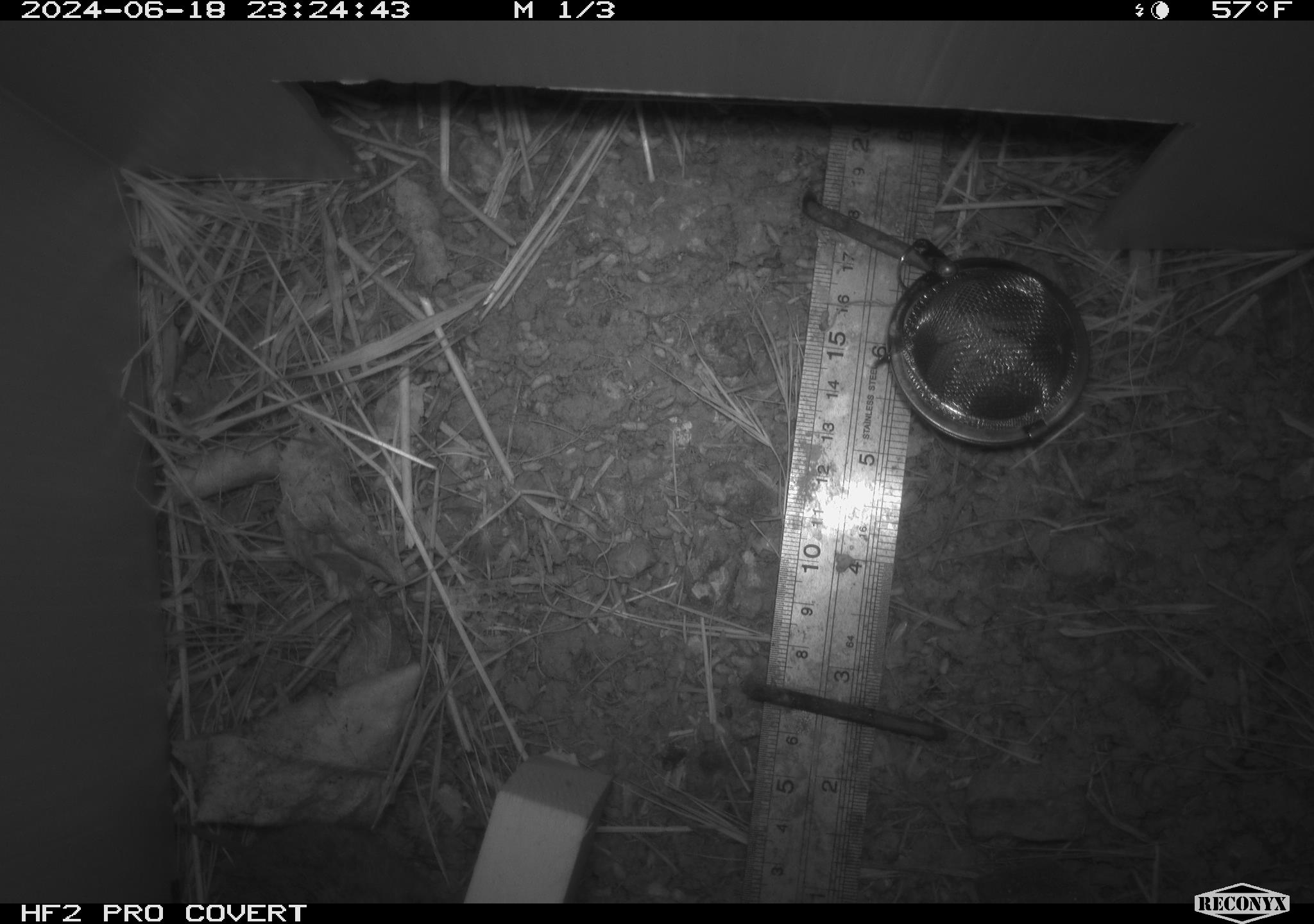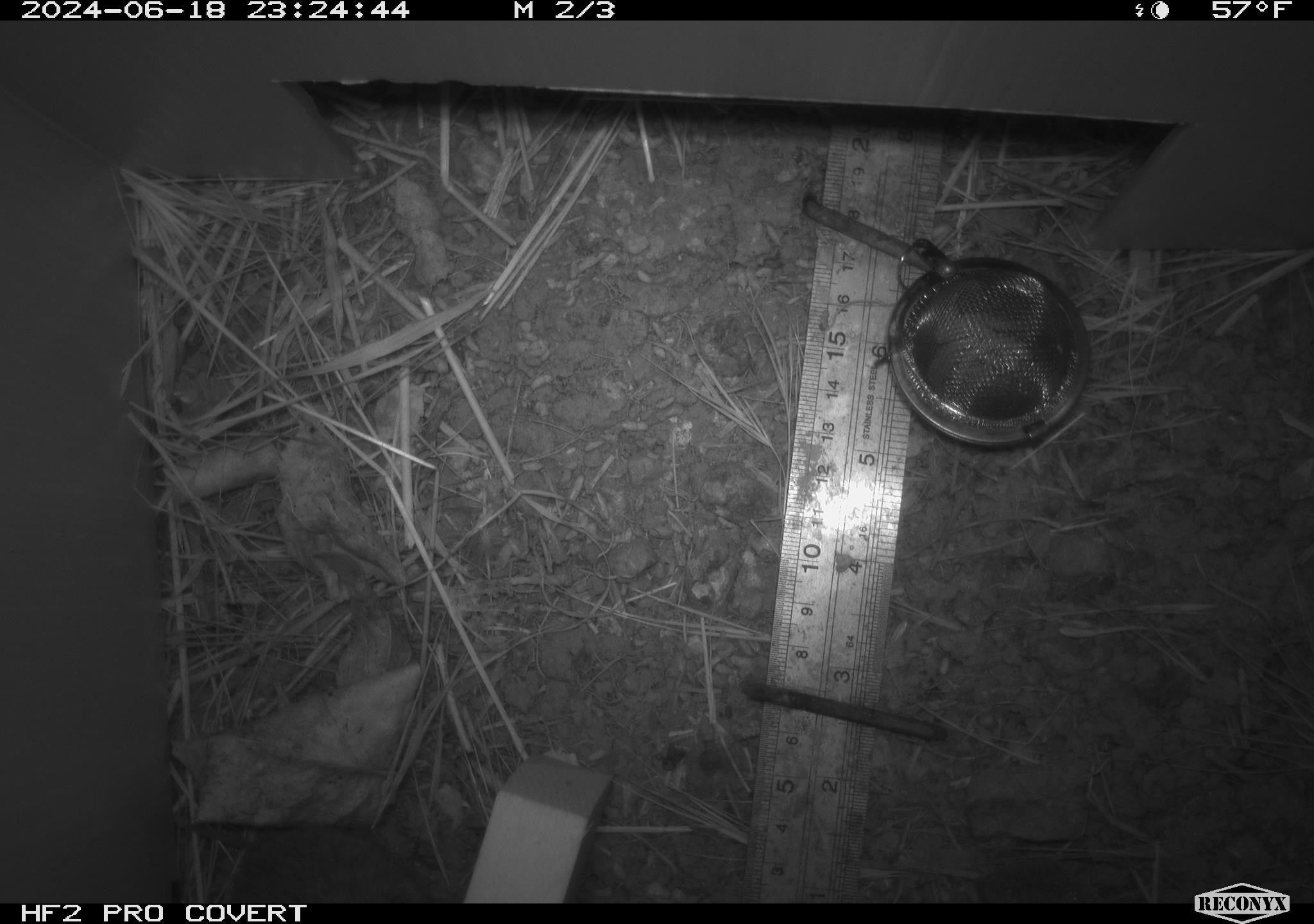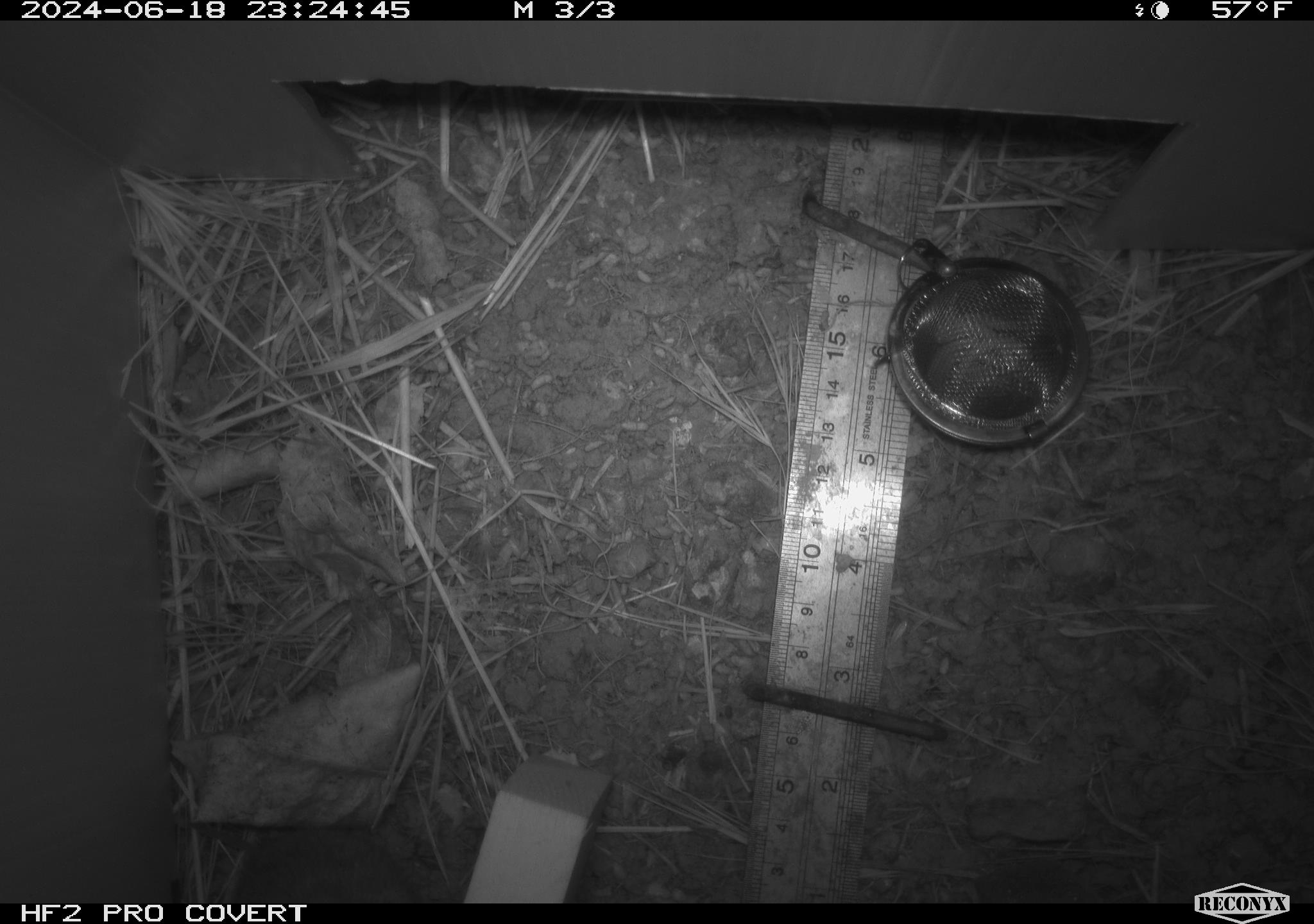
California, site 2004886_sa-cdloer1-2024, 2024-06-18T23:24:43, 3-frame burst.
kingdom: Animalia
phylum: Chordata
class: Mammalia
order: Rodentia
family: Cricetidae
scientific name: Arvicolinae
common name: voles, lemmings, and muskrats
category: arvicolinae subfamily